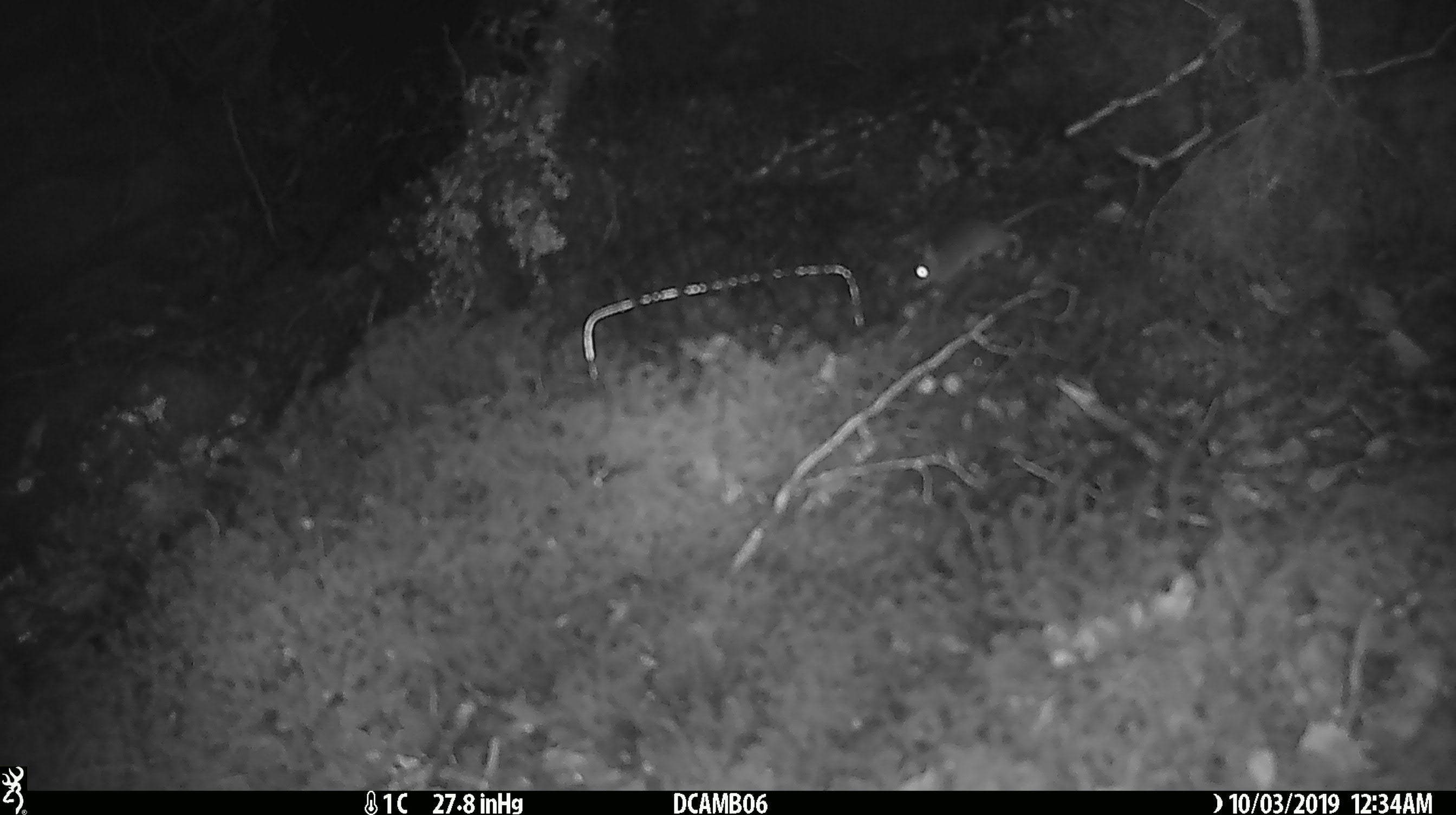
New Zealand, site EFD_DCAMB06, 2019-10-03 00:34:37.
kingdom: Animalia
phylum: Chordata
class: Mammalia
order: Rodentia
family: Muridae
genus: Mus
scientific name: Mus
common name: mouse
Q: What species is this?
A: Mouse (Mus).